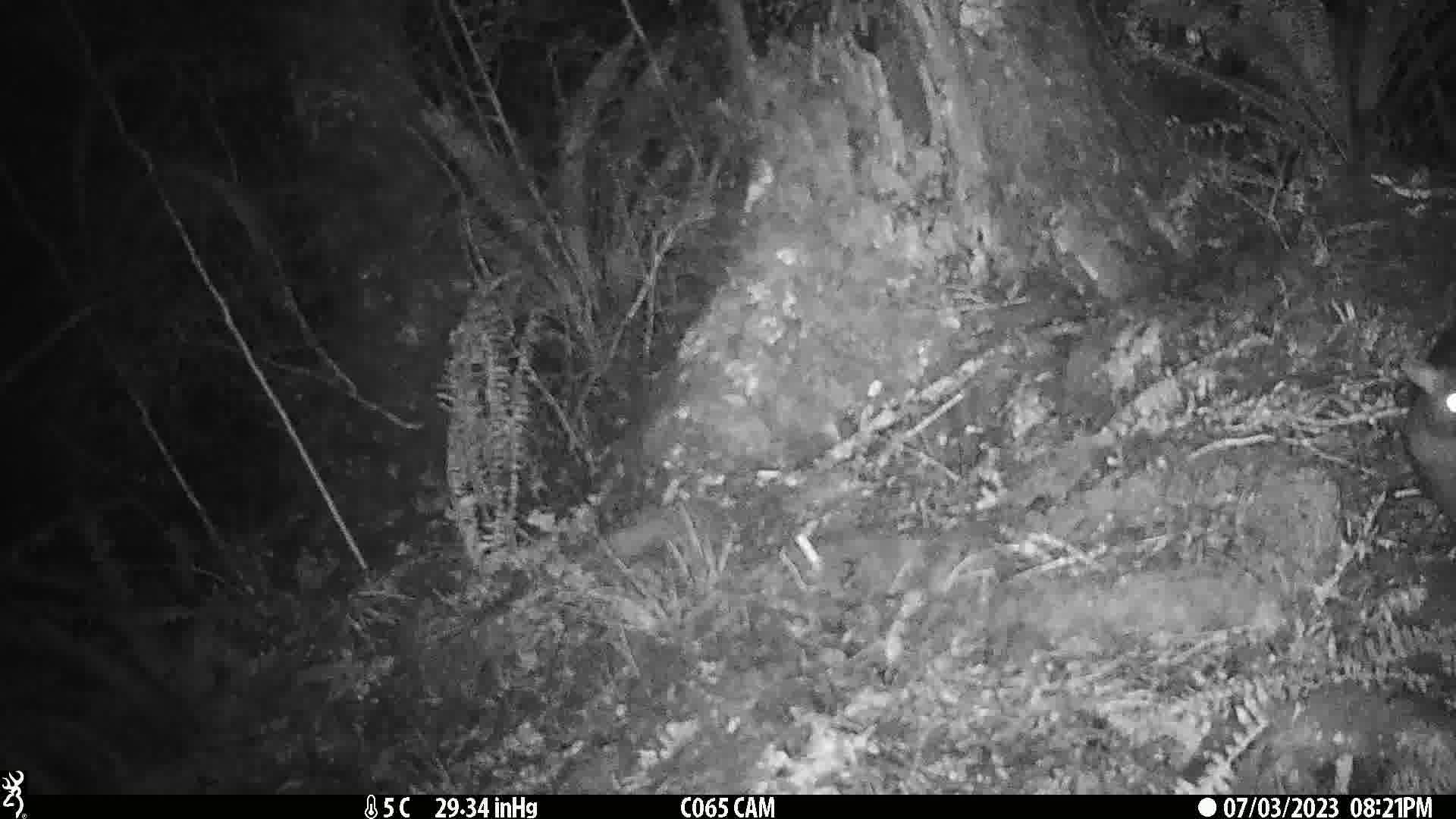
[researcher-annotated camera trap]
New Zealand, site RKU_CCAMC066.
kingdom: Animalia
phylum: Chordata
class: Mammalia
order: Diprotodontia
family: Phalangeridae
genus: Trichosurus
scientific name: Trichosurus vulpecula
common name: common brushtail possum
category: possum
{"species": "possum (common brushtail possum) (Trichosurus vulpecula)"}